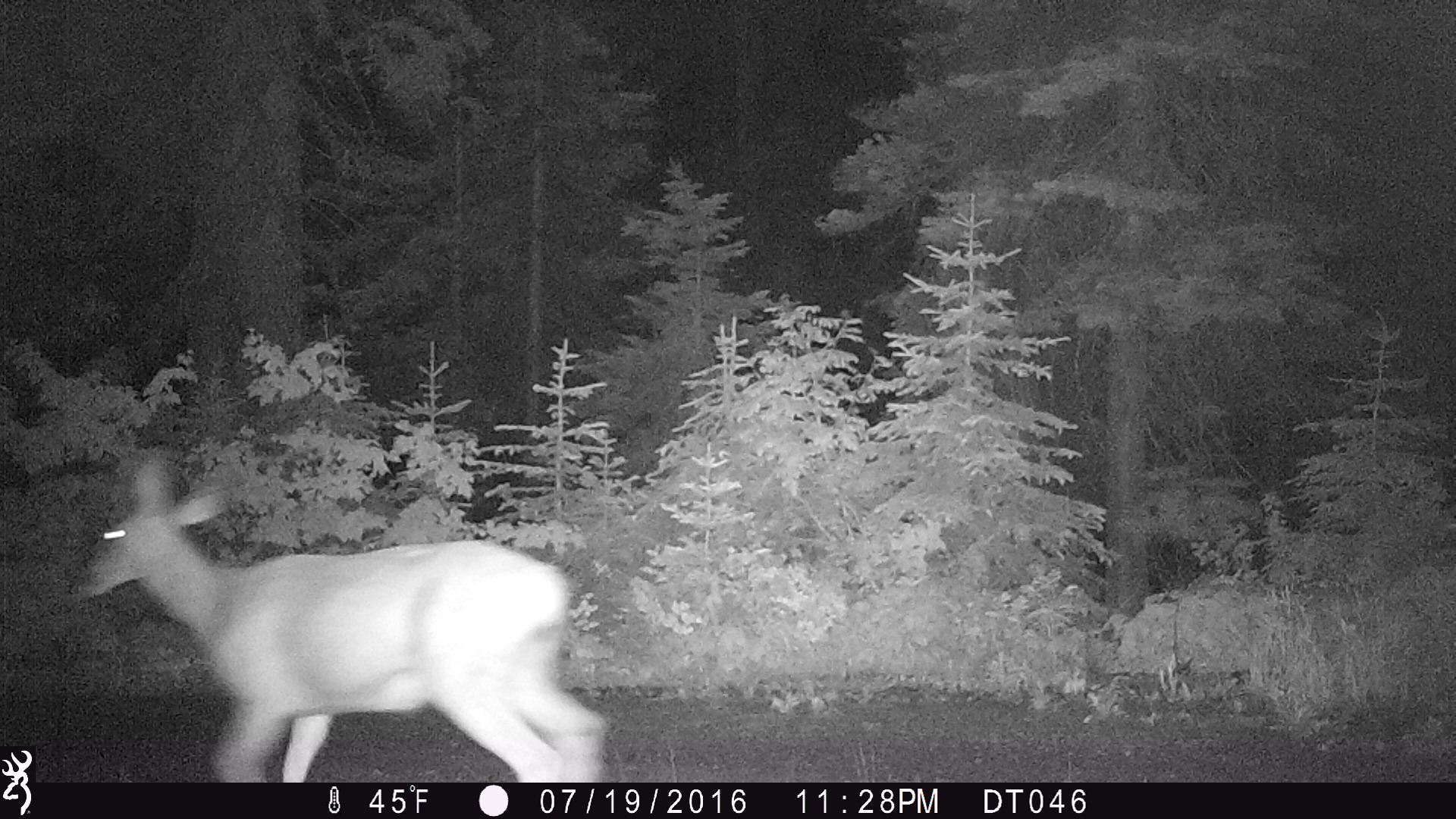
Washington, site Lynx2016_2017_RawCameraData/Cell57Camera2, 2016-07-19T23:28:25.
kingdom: Animalia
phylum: Chordata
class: Mammalia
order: Artiodactyla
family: Cervidae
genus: Odocoileus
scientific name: Odocoileus hemionus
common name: mule deer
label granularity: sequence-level